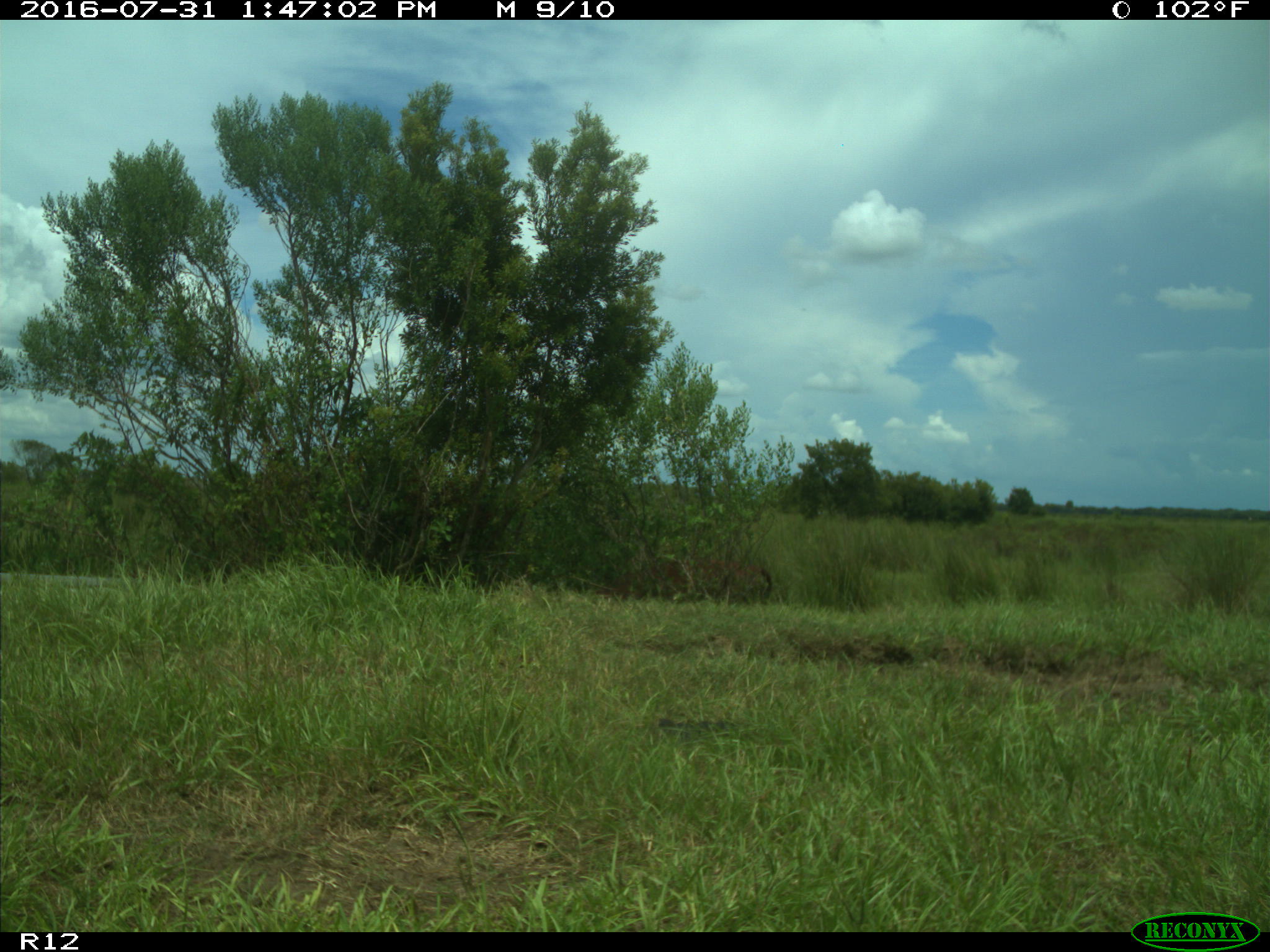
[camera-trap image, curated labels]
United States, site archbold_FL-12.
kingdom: Animalia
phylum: Chordata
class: Mammalia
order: Artiodactyla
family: Bovidae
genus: Bos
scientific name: Bos taurus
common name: domestic cow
Bos taurus (domestic cow).